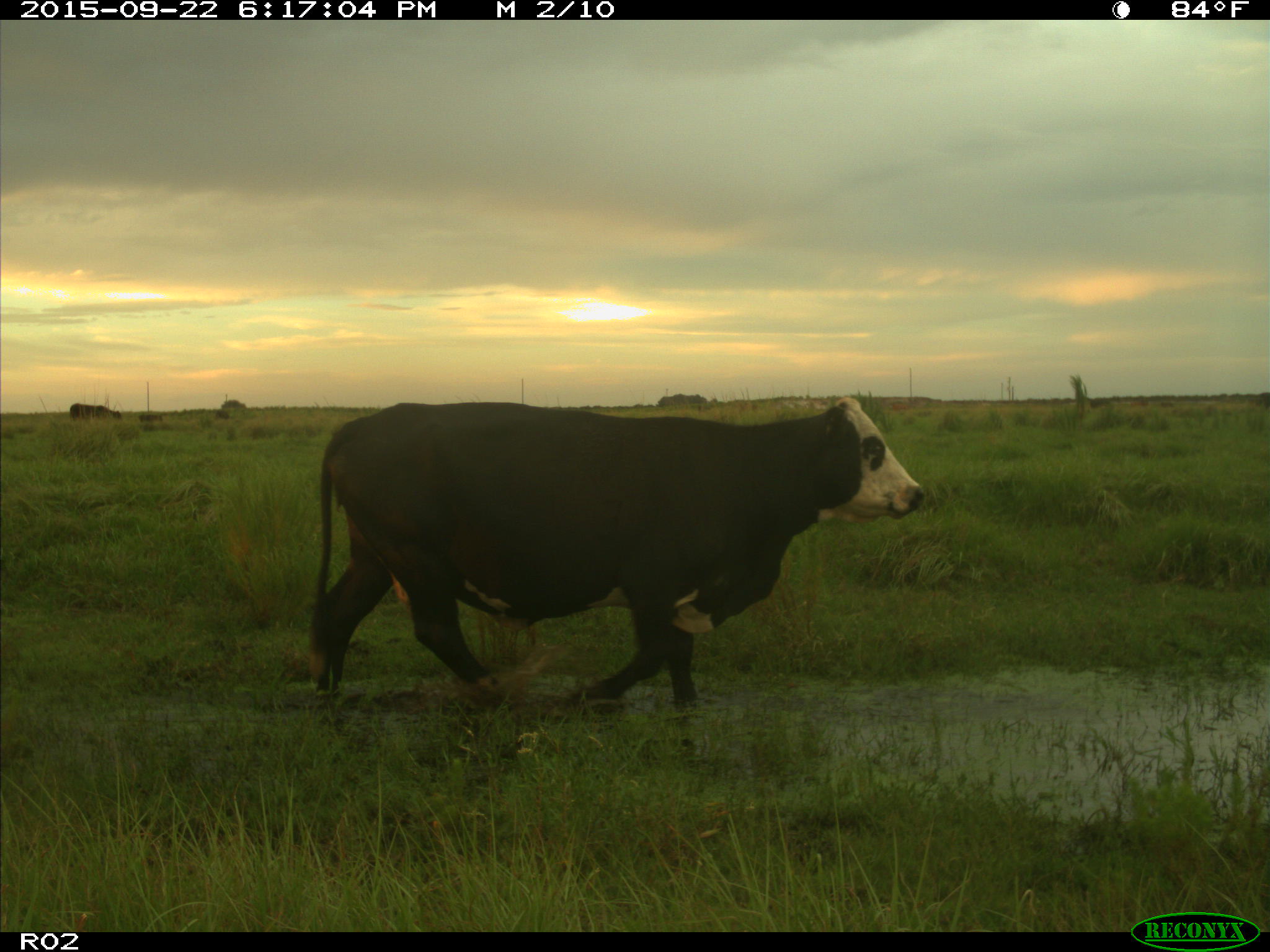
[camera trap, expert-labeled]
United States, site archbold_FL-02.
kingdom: Animalia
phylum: Chordata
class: Mammalia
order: Artiodactyla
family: Bovidae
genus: Bos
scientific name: Bos taurus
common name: domestic cow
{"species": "Bos taurus (domestic cow)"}